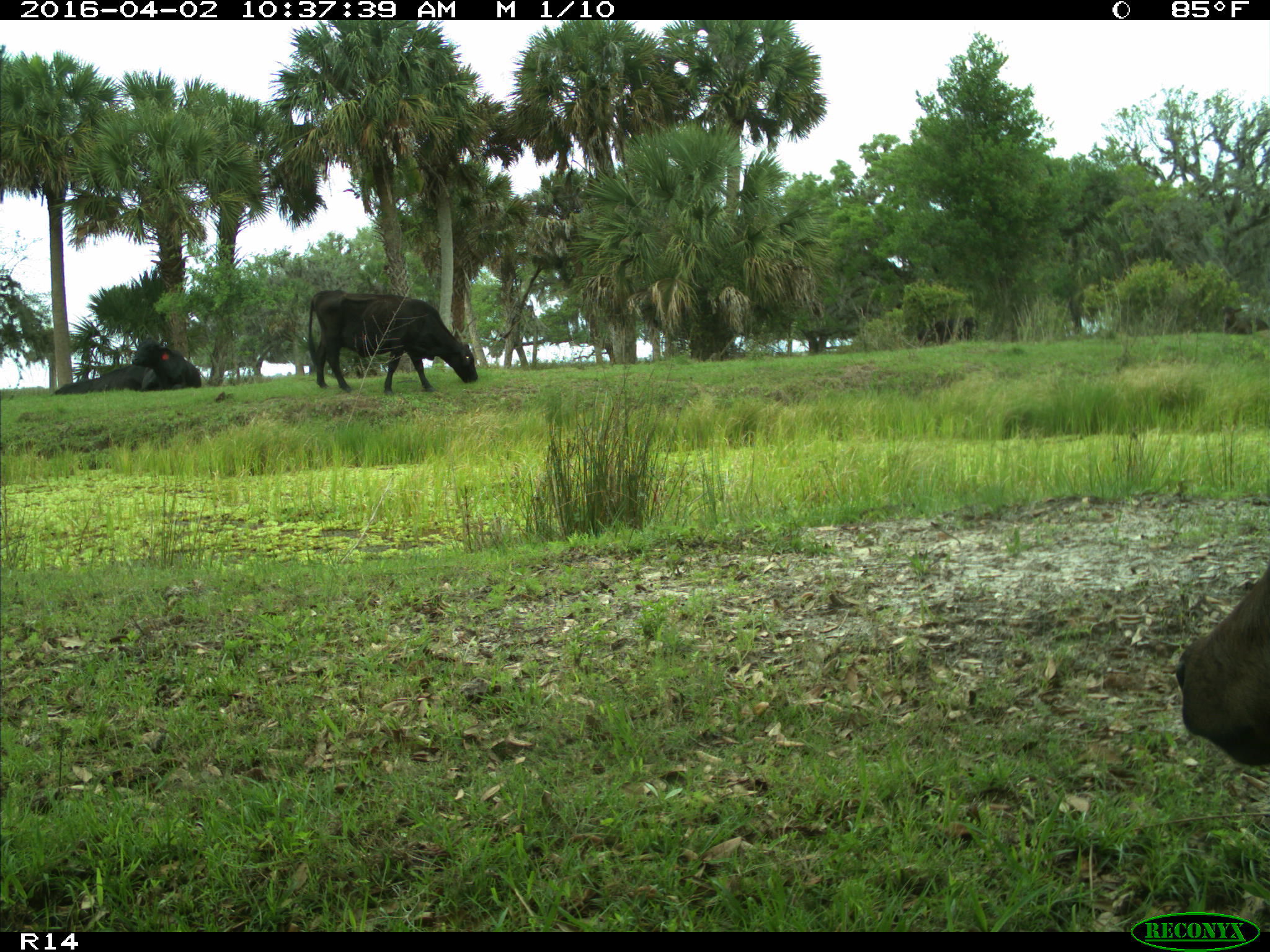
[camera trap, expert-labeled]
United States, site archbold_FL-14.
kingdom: Animalia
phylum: Chordata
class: Mammalia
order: Artiodactyla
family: Bovidae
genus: Bos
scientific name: Bos taurus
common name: domestic cow